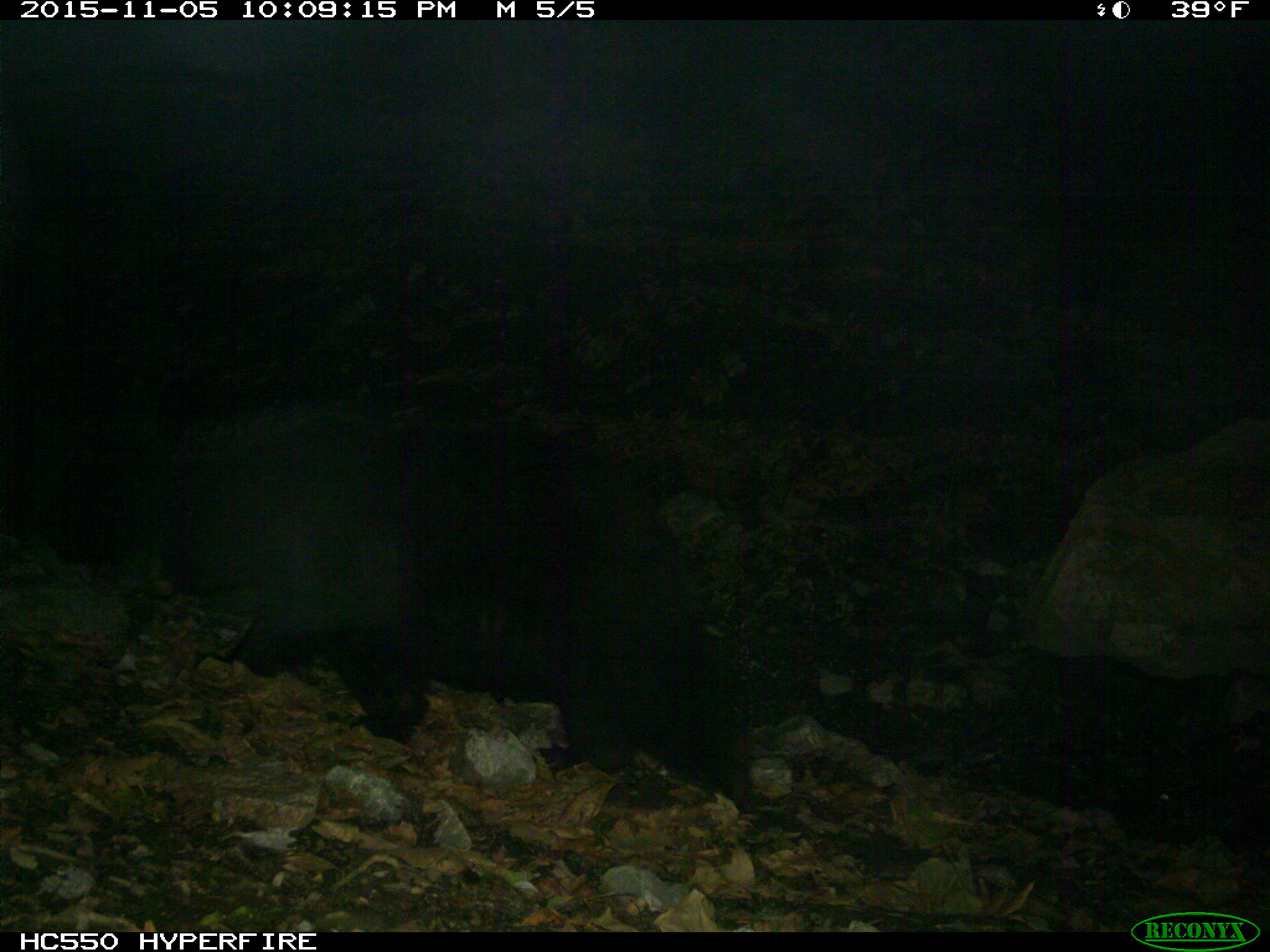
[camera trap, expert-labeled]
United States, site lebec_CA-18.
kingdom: Animalia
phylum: Chordata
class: Mammalia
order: Carnivora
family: Ursidae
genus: Ursus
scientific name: Ursus americanus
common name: american black bear